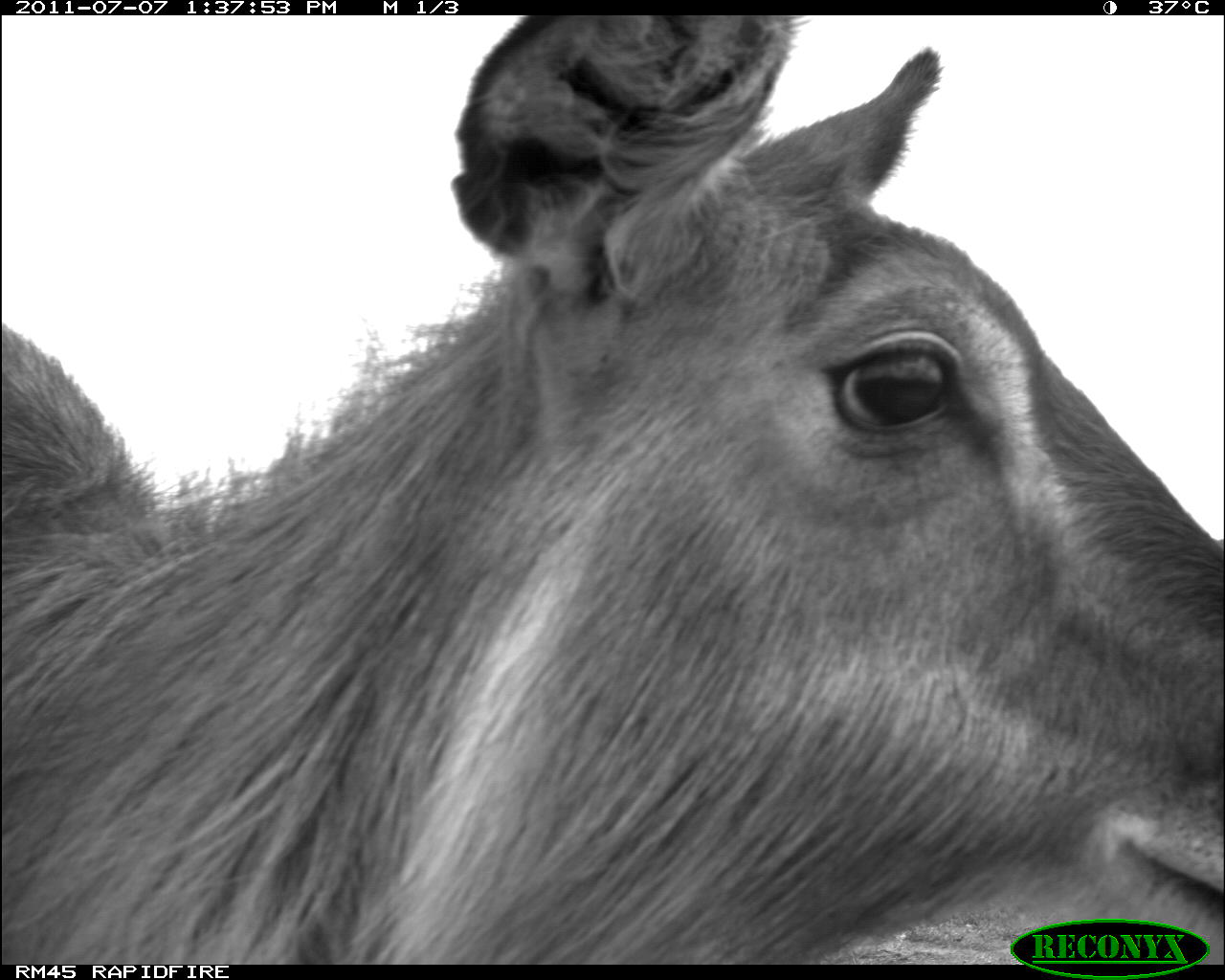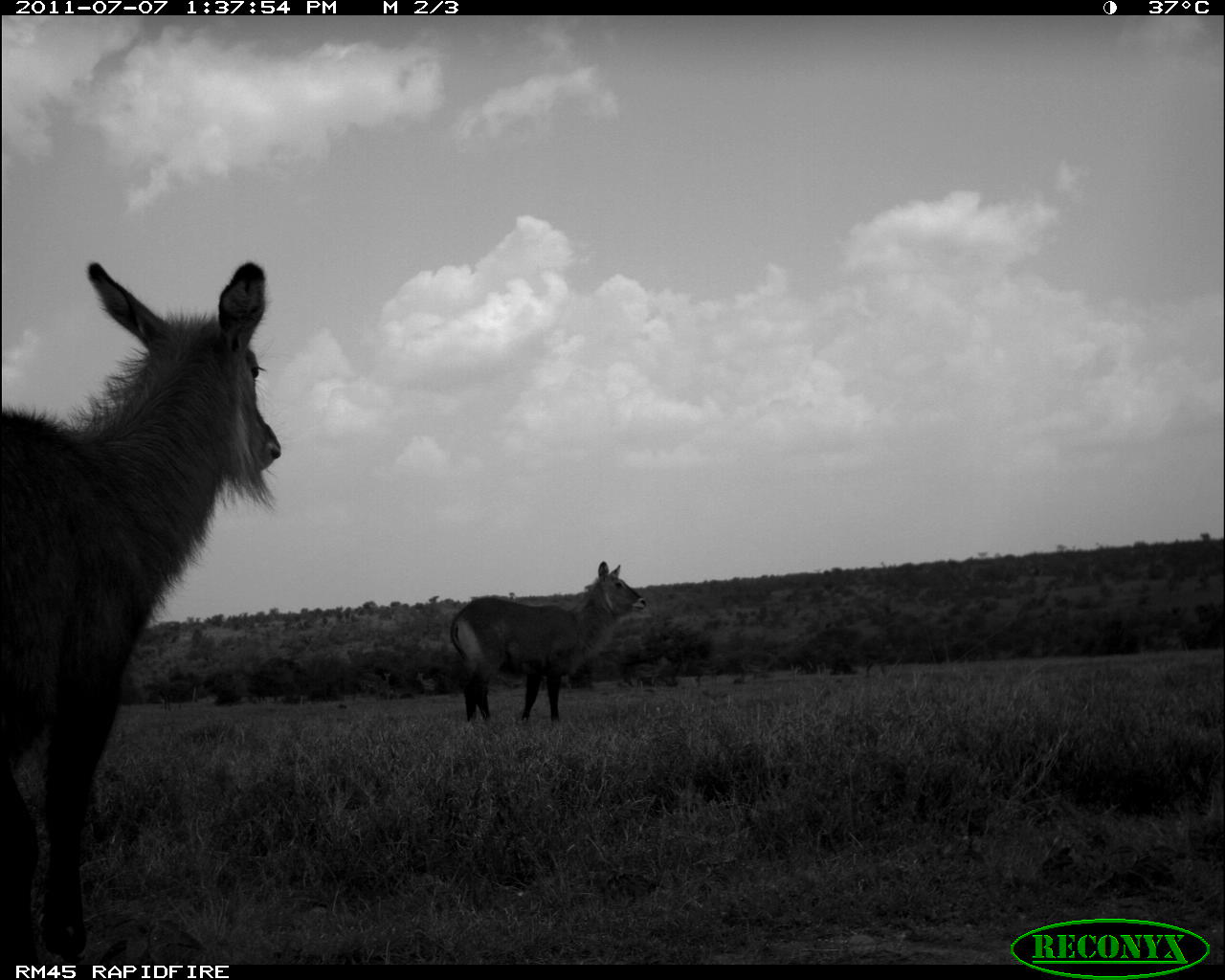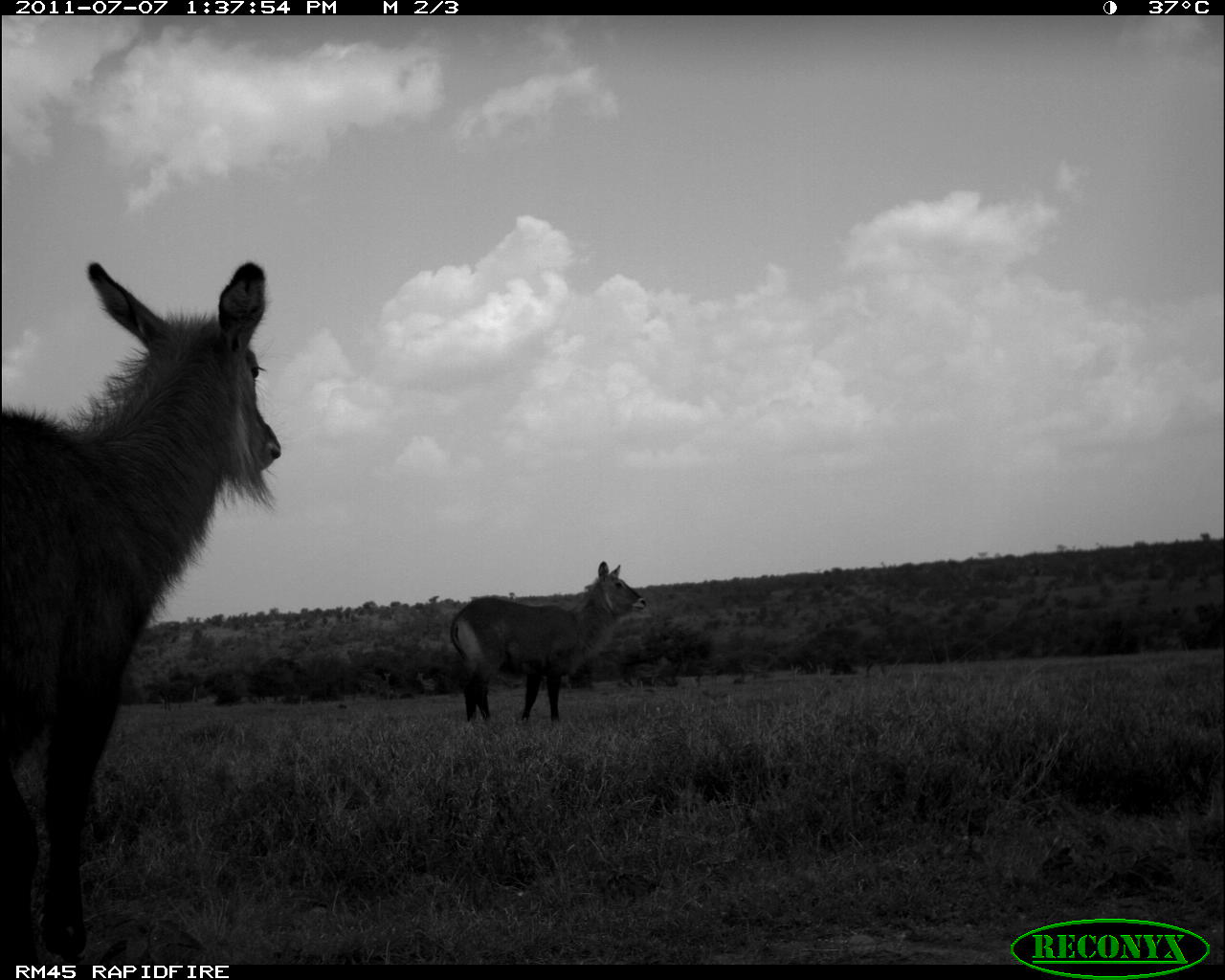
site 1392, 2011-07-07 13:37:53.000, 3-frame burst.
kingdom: Animalia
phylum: Chordata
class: Mammalia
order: Artiodactyla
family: Bovidae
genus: Kobus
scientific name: Kobus ellipsiprymnus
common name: waterbuck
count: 1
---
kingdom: Animalia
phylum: Chordata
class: Mammalia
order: Artiodactyla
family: Bovidae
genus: Aepyceros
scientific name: Aepyceros melampus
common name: impala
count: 3